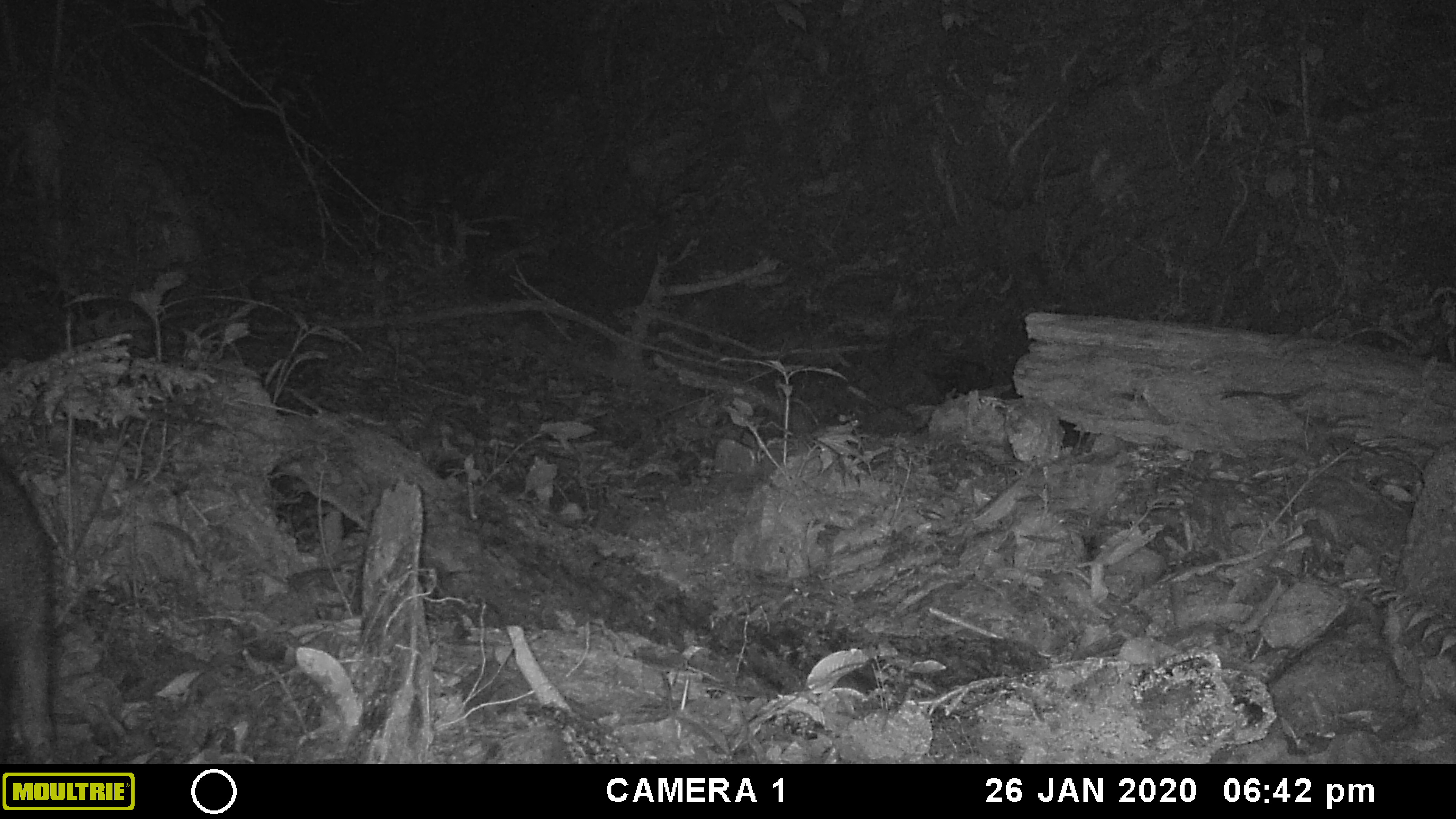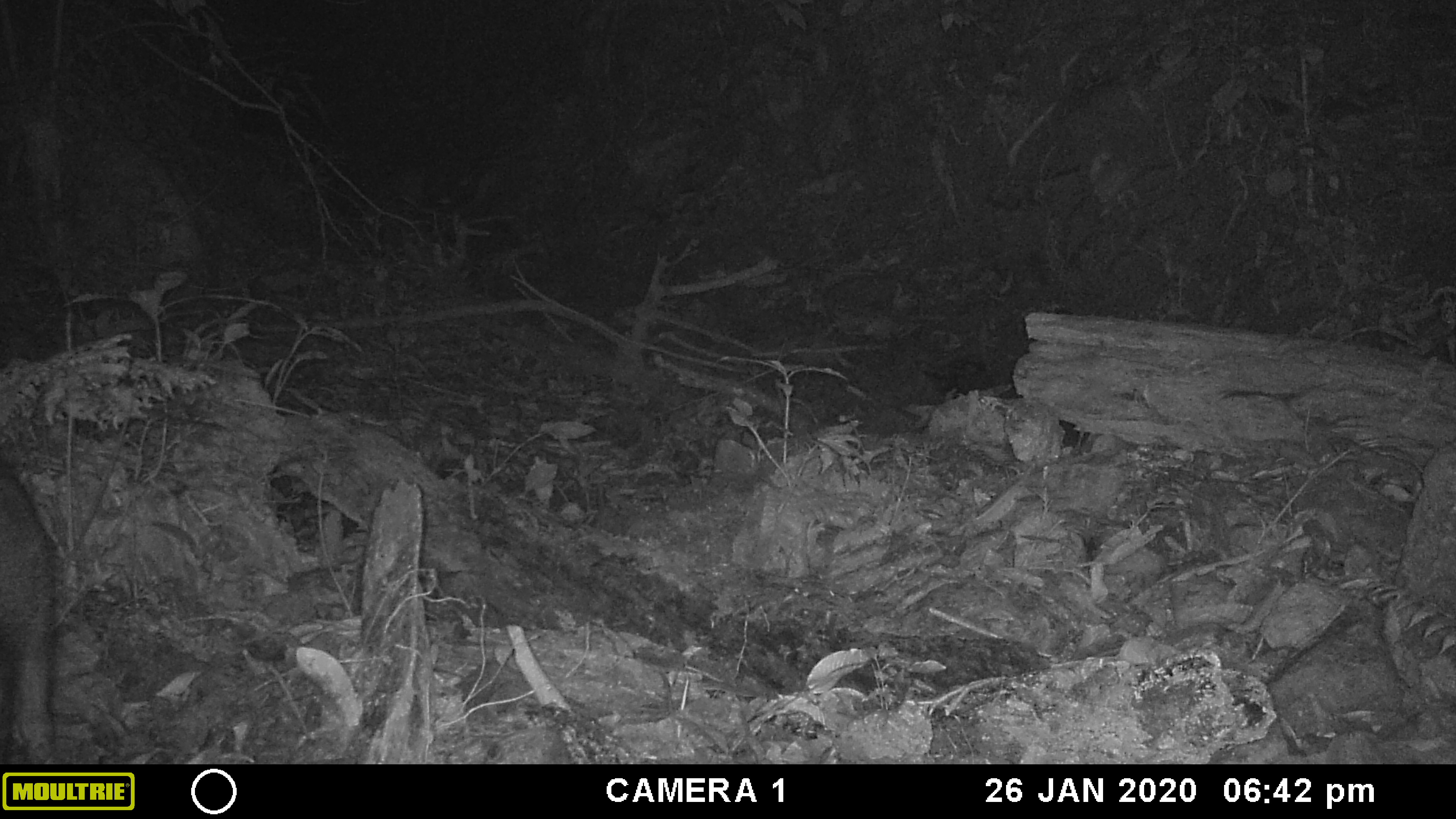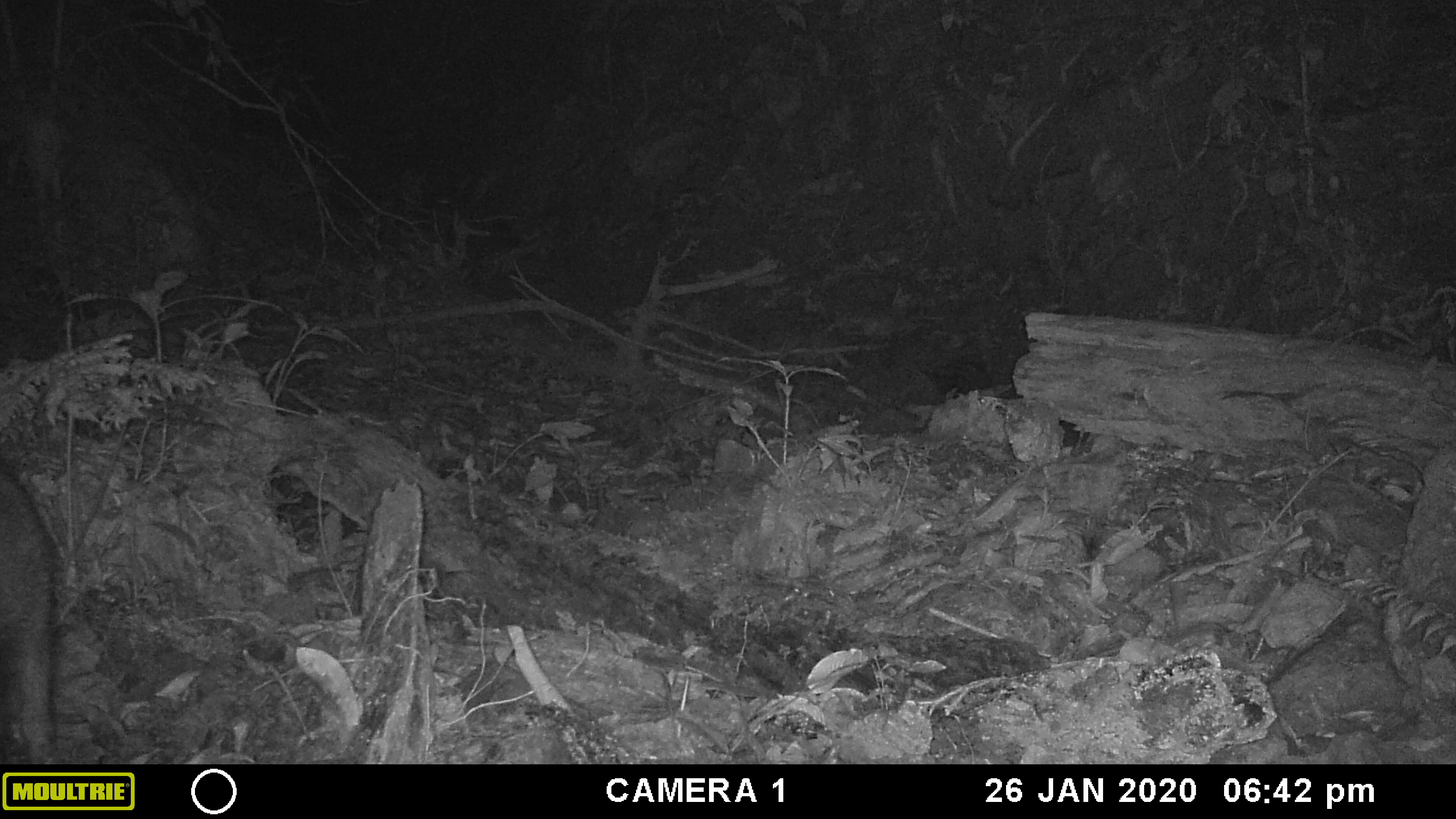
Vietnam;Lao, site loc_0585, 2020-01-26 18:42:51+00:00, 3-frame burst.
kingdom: Animalia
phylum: Chordata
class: Mammalia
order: Artiodactyla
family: Suidae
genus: Sus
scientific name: Sus scrofa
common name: eurasian wild pig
Eurasian wild pig (Sus scrofa). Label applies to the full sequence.